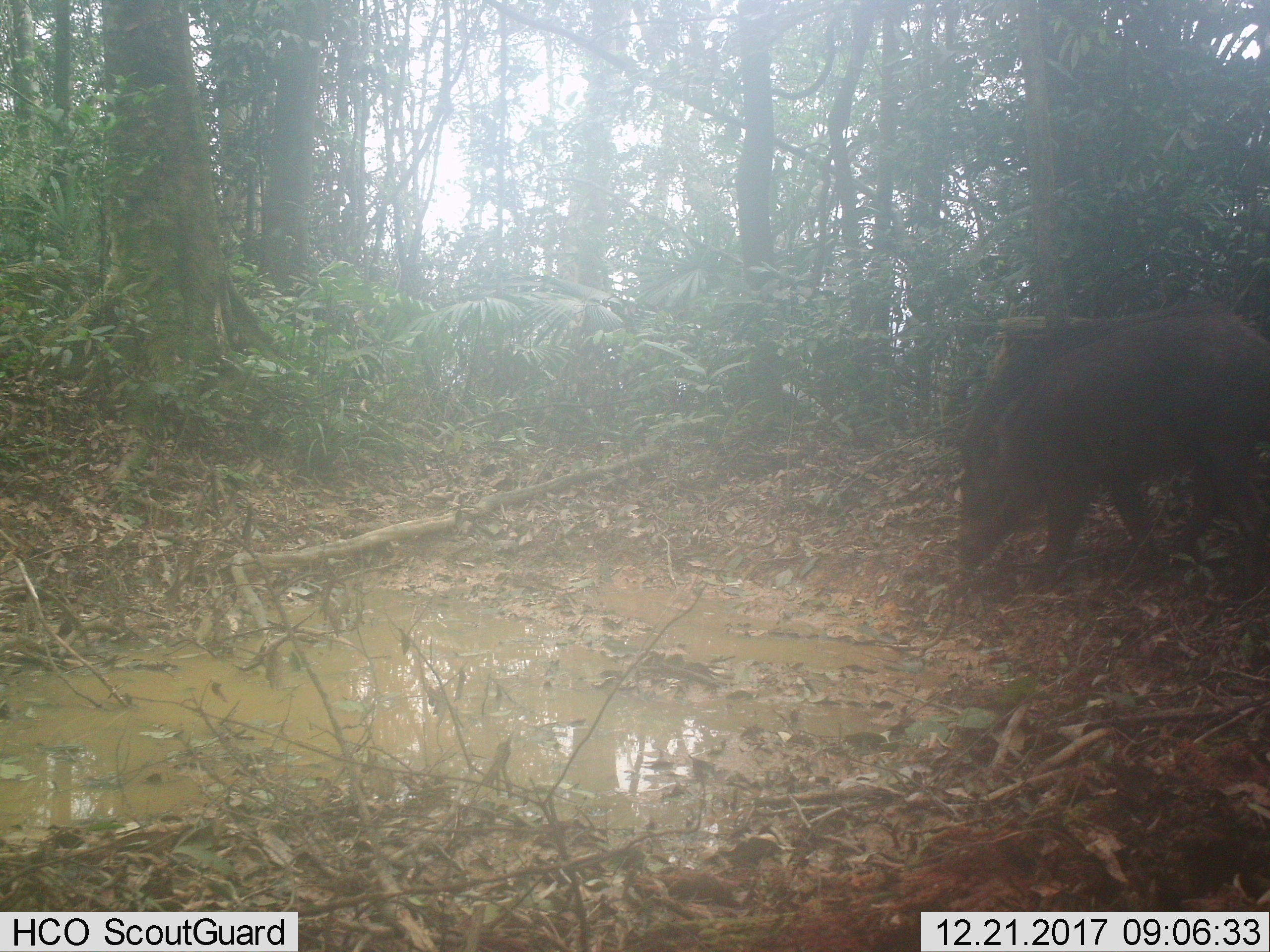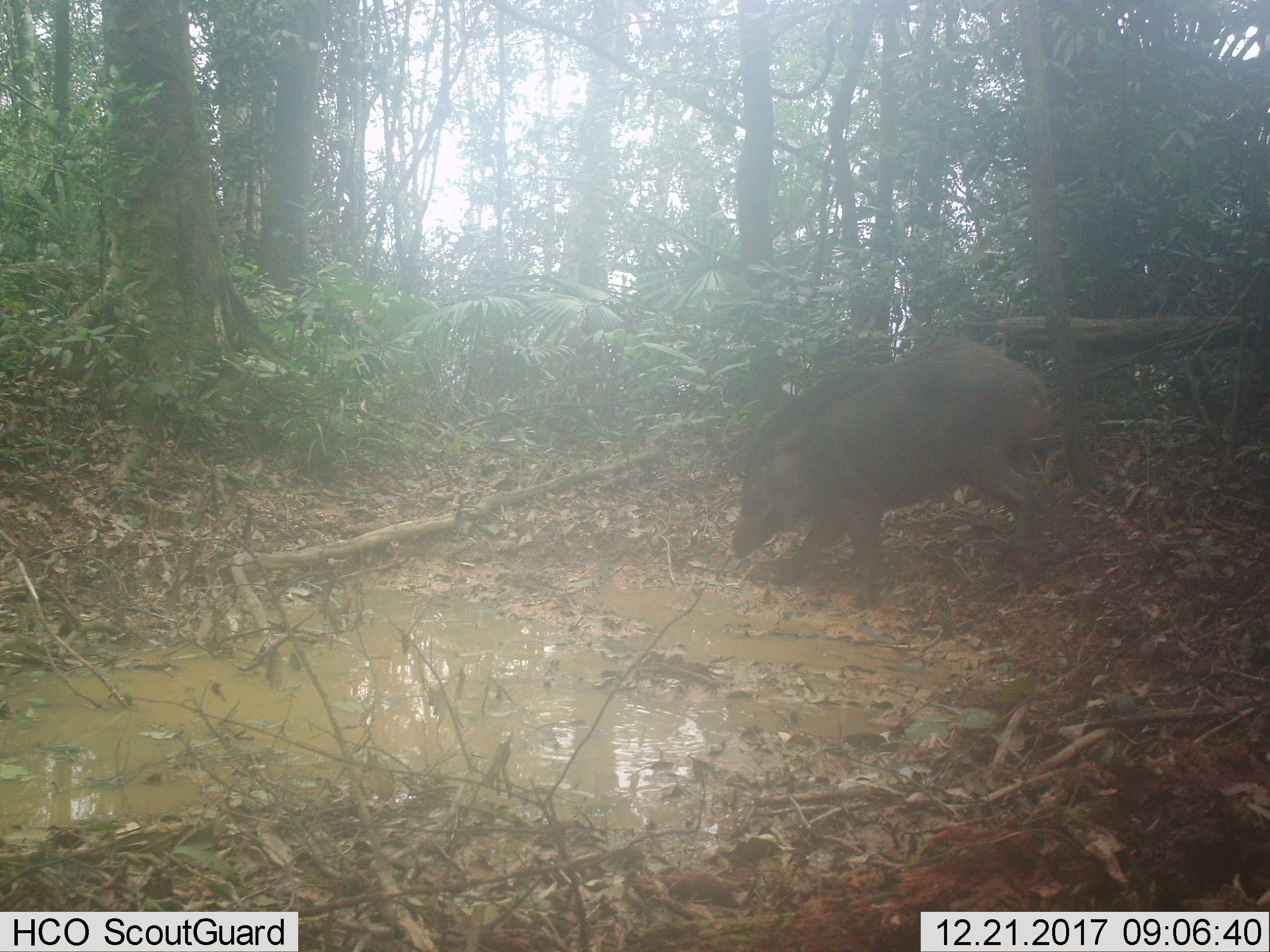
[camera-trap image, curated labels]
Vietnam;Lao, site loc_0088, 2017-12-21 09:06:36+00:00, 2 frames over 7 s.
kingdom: Animalia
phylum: Chordata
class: Mammalia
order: Artiodactyla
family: Suidae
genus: Sus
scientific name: Sus scrofa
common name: eurasian wild pig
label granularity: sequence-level